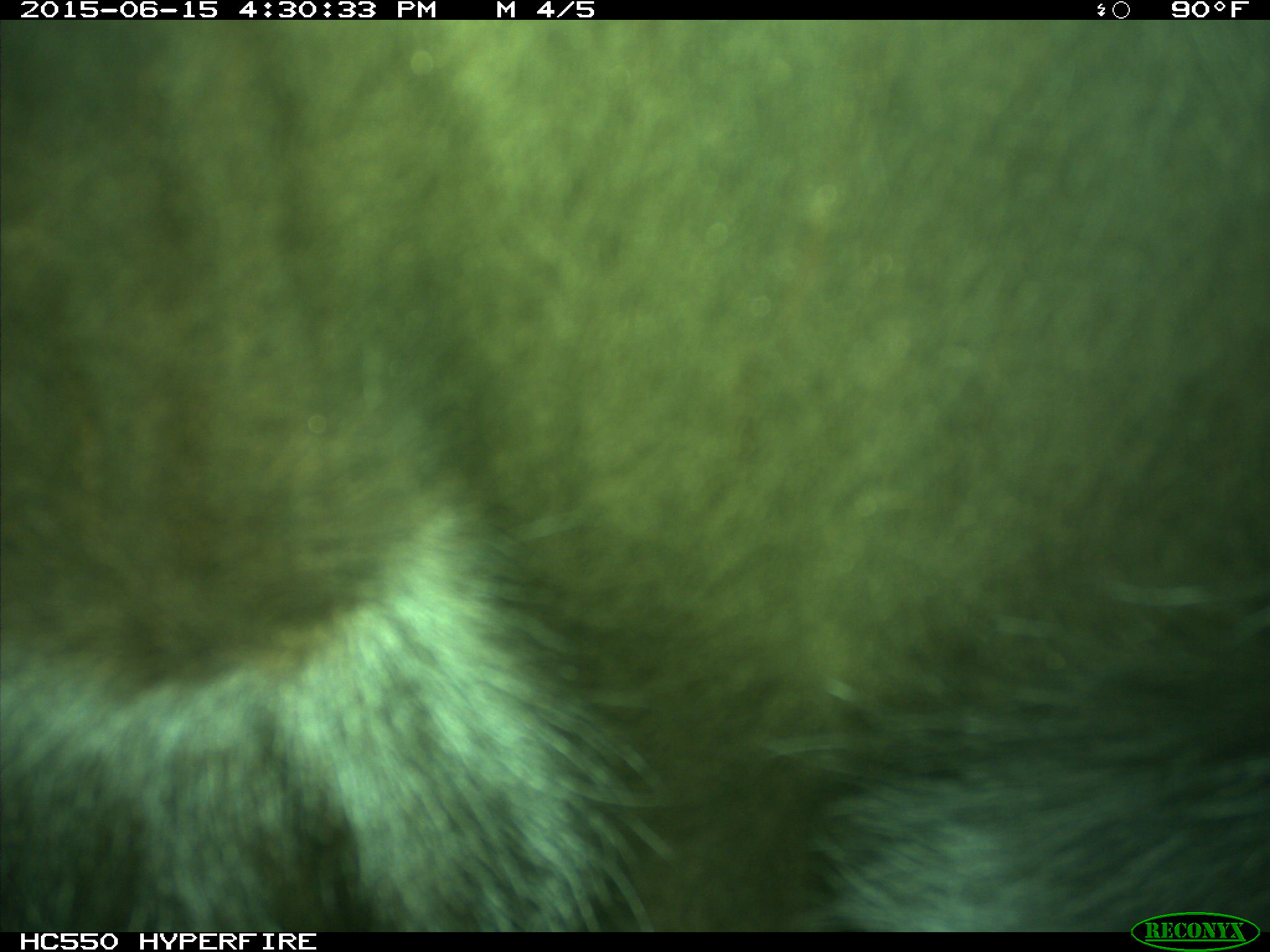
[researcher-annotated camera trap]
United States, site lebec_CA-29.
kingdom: Animalia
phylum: Chordata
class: Mammalia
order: Artiodactyla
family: Bovidae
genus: Bos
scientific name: Bos taurus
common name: domestic cow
Bos taurus (domestic cow).